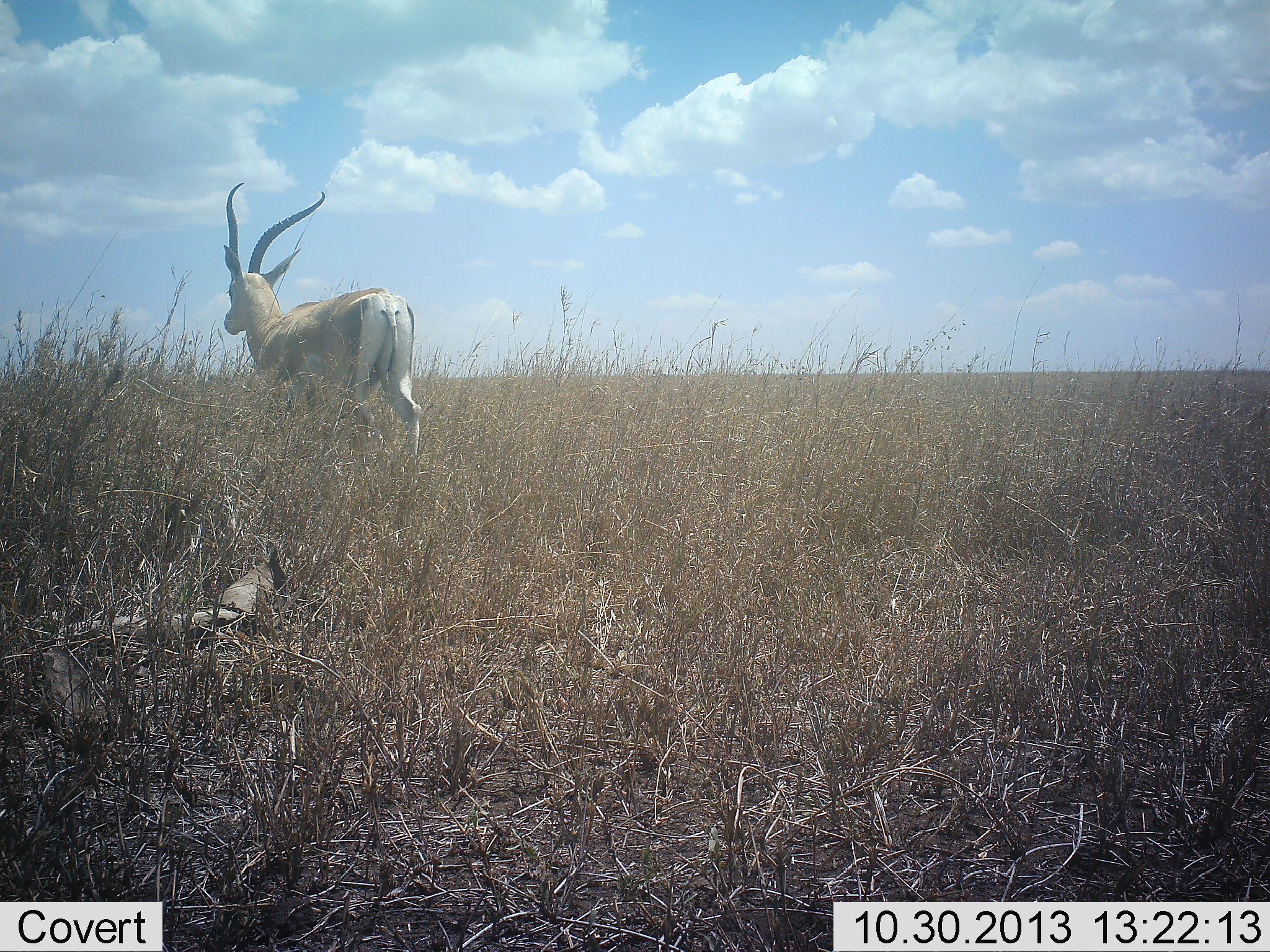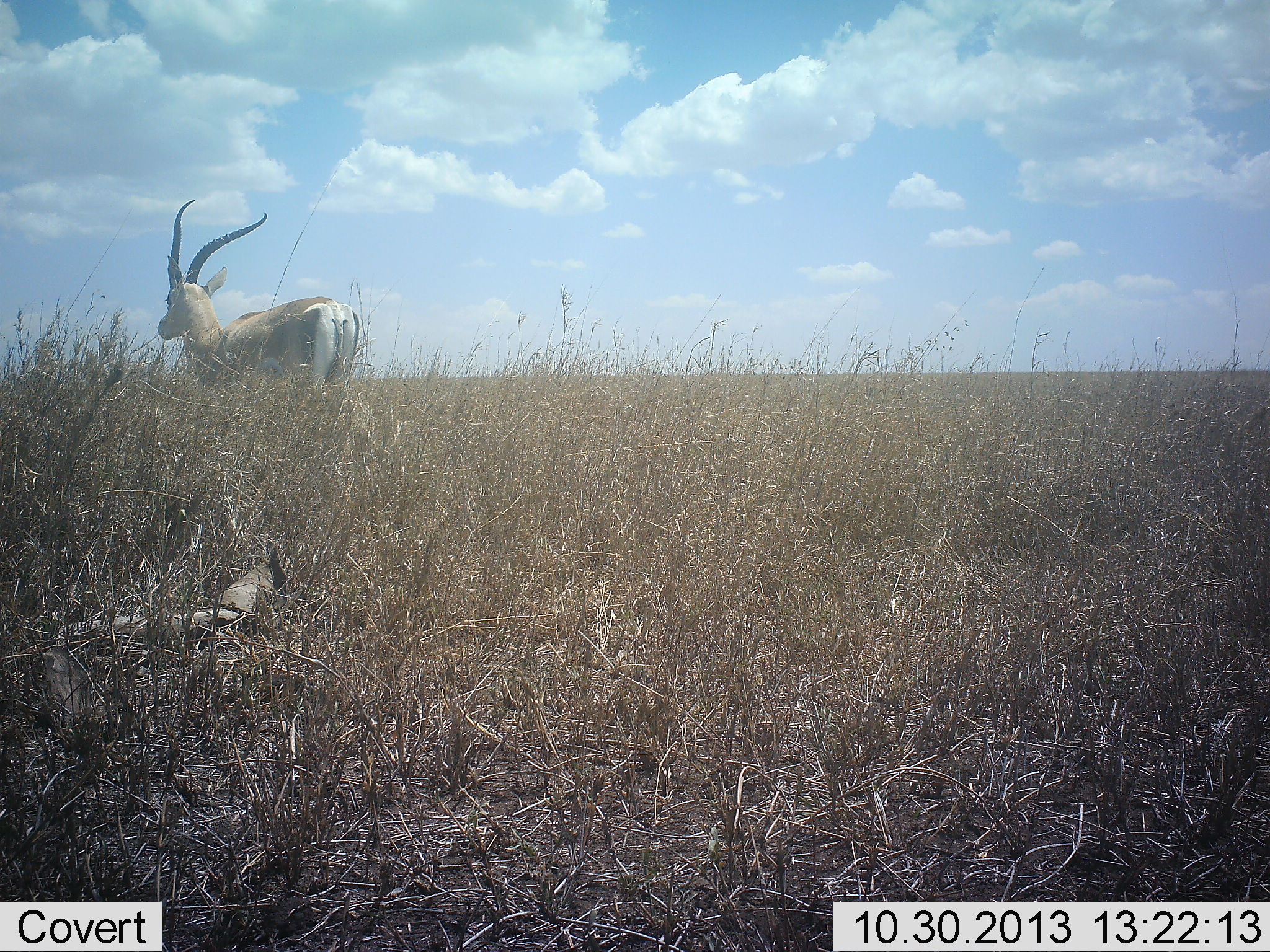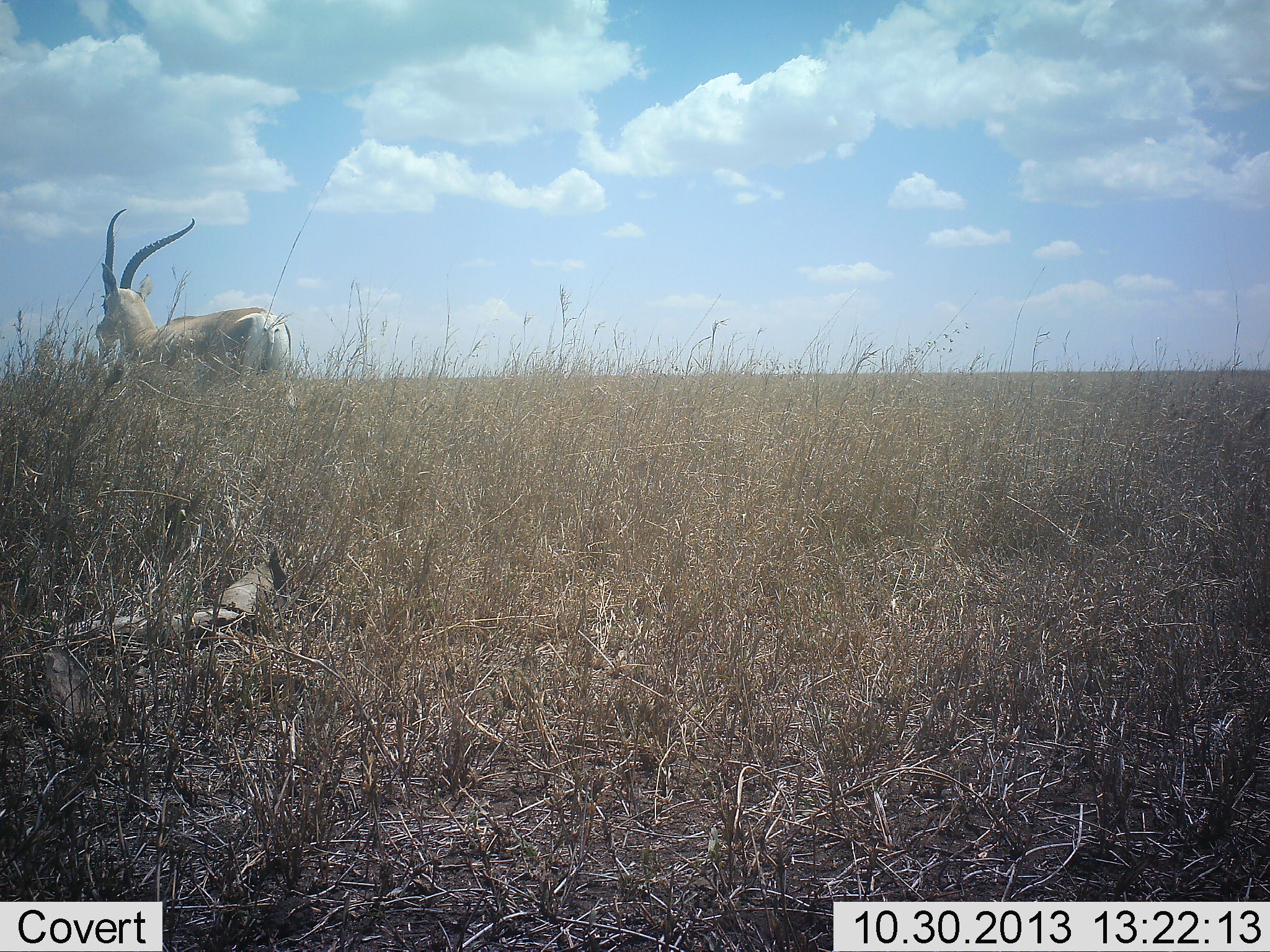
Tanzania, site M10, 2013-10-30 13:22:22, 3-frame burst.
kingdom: Animalia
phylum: Chordata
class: Mammalia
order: Artiodactyla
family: Bovidae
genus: Nanger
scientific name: Nanger granti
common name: grant's gazelle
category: gazellegrants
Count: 1.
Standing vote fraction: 12%.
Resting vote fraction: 0%.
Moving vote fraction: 94%.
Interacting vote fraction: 0%.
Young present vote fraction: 0%.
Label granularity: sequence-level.